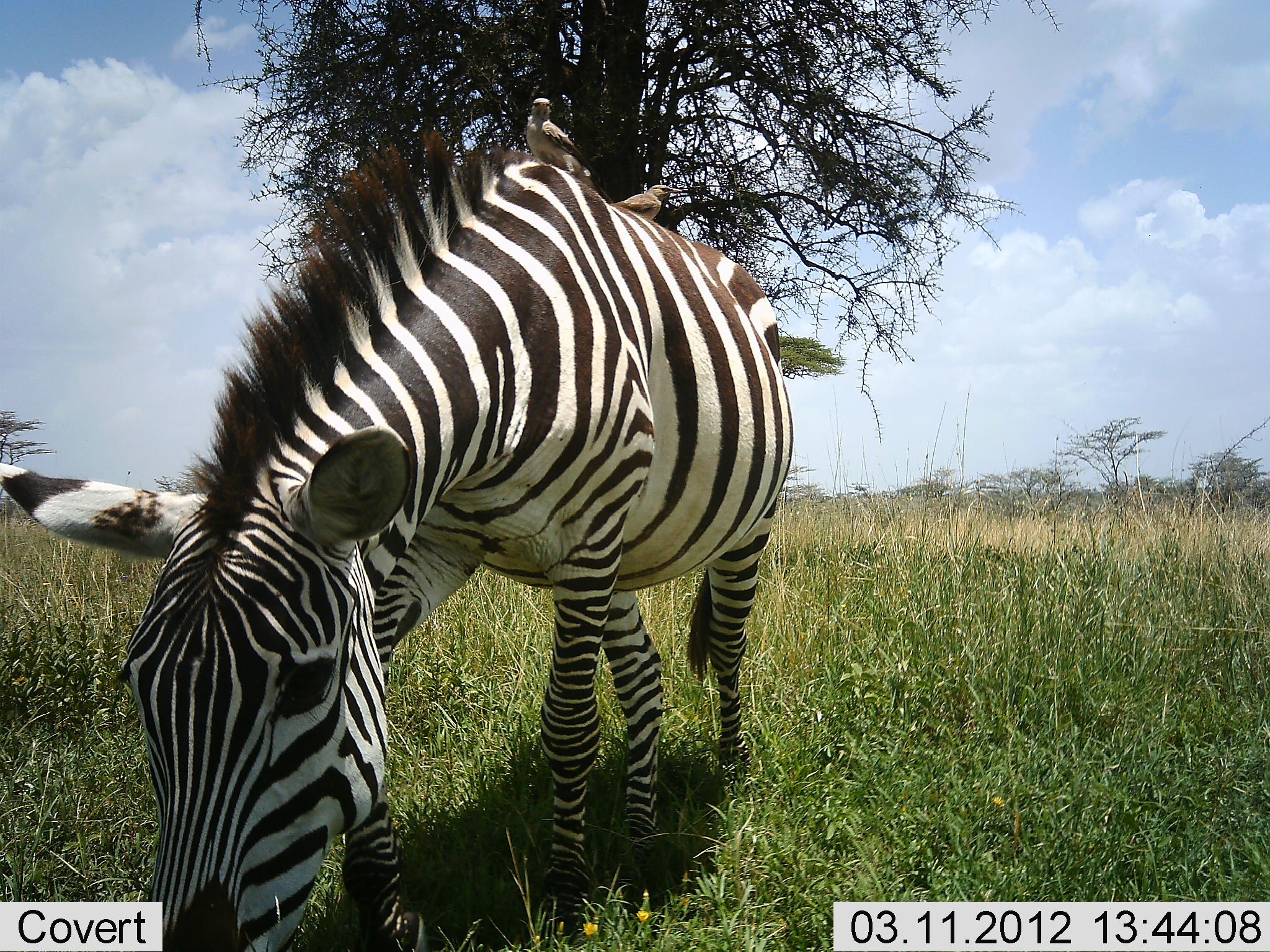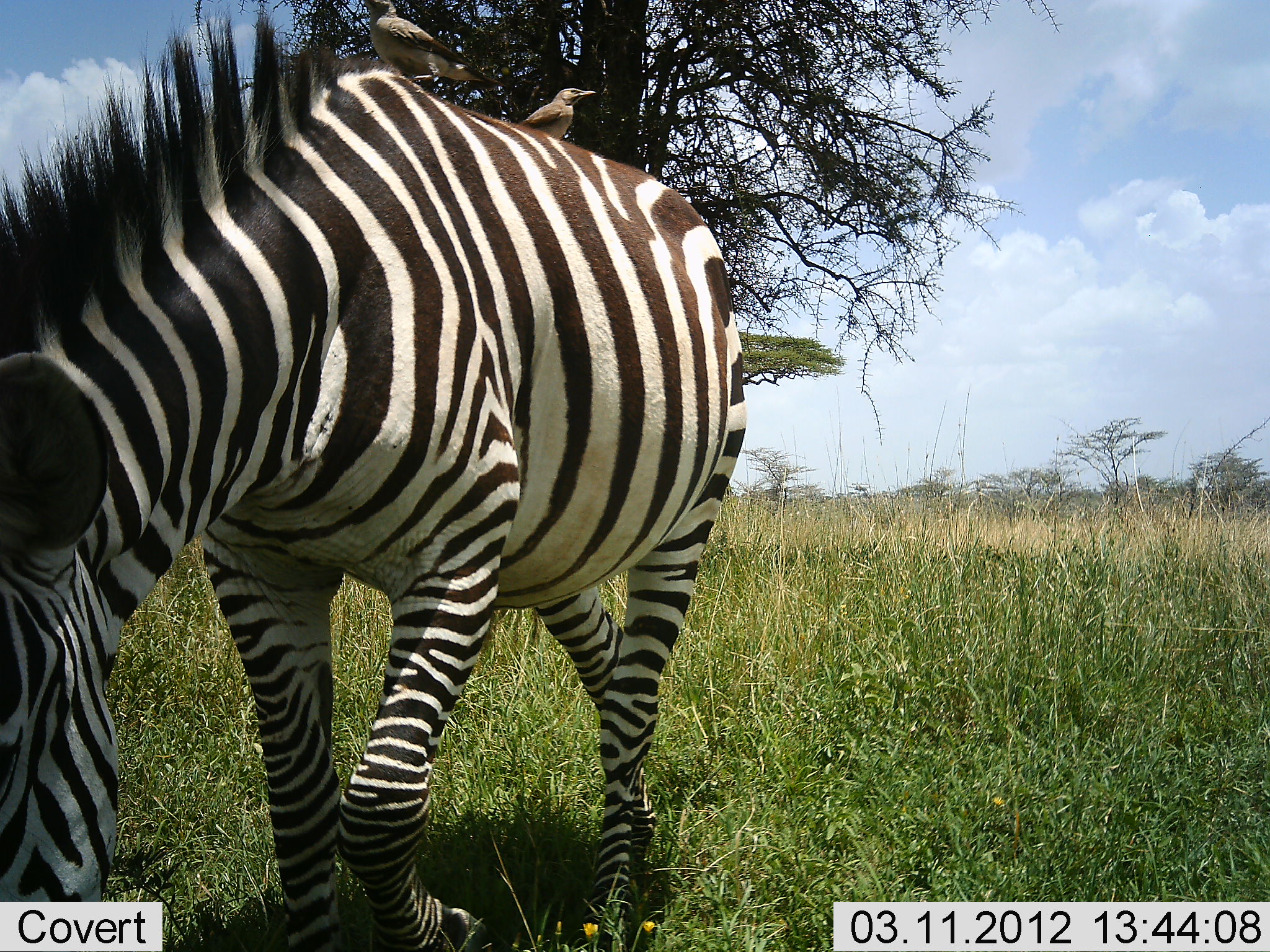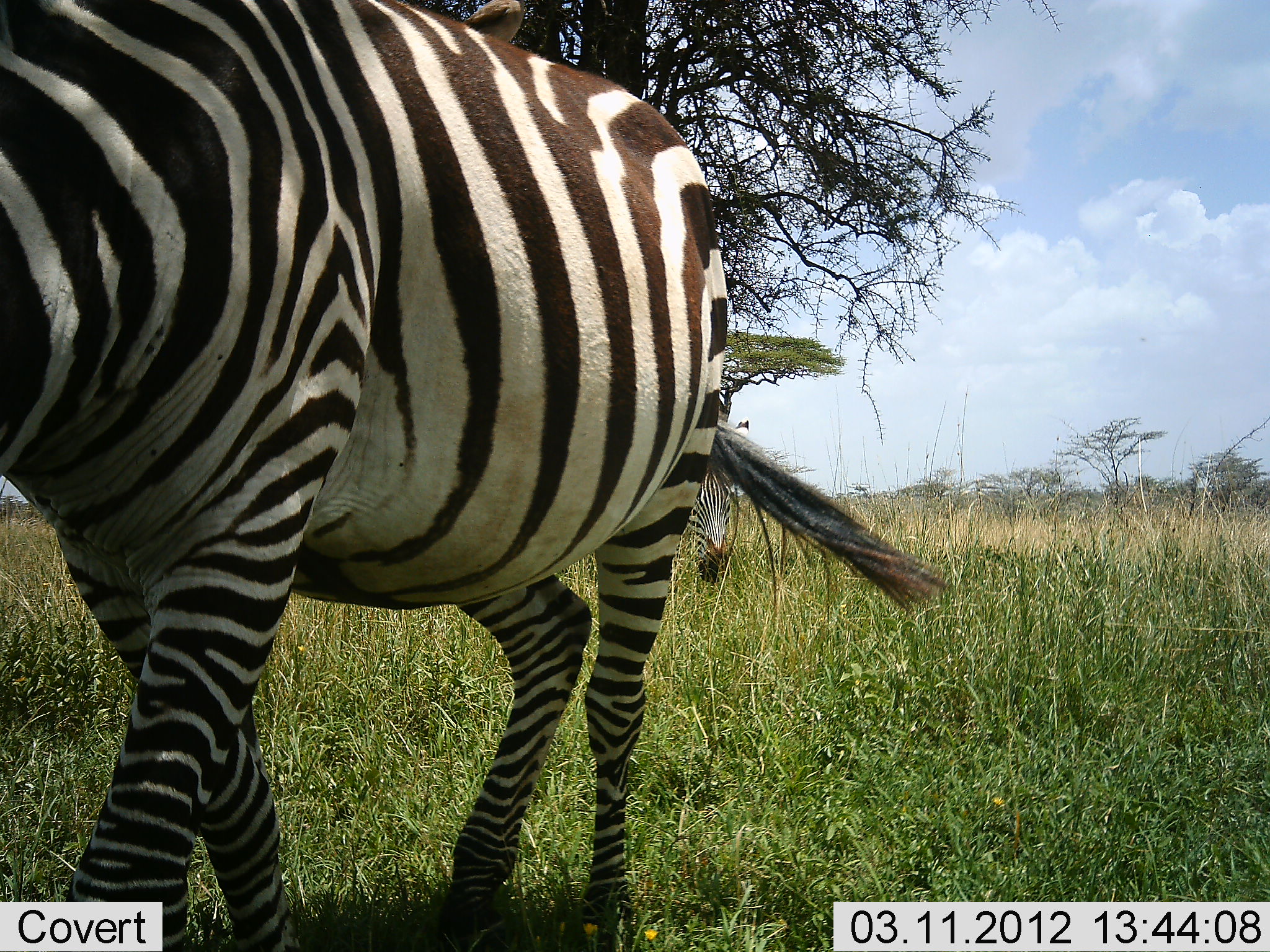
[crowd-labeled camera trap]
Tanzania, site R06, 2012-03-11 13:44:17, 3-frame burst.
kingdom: Animalia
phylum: Chordata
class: Mammalia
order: Perissodactyla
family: Equidae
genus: Equus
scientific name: Equus quagga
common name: plains zebra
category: zebra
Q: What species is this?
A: Zebra (plains zebra) (Equus quagga).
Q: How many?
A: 1.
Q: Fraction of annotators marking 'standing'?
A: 0%.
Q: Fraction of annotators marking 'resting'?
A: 0%.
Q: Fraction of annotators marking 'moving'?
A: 54%.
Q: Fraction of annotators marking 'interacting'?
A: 0%.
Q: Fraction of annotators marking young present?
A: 0%.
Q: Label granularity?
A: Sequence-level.